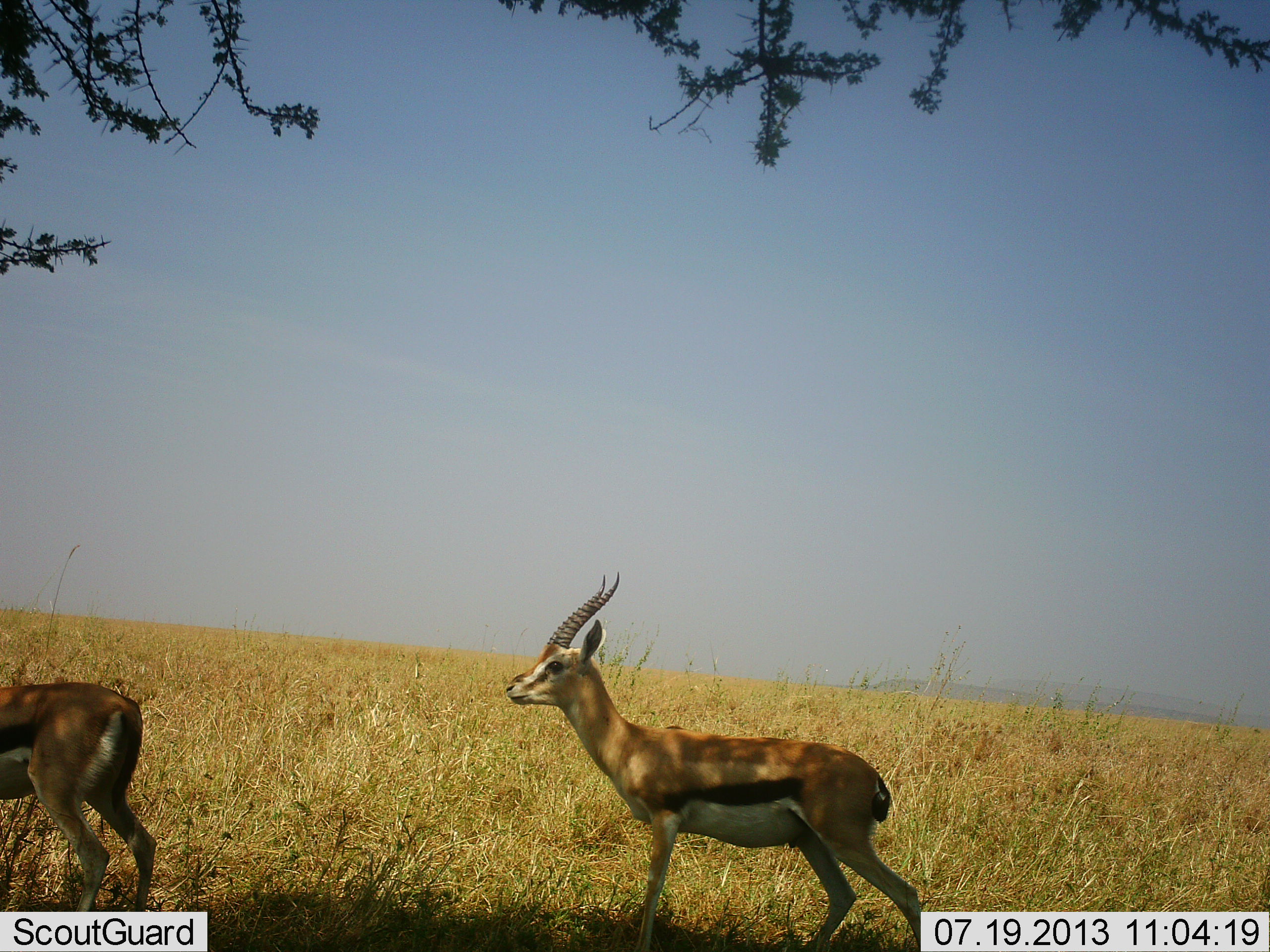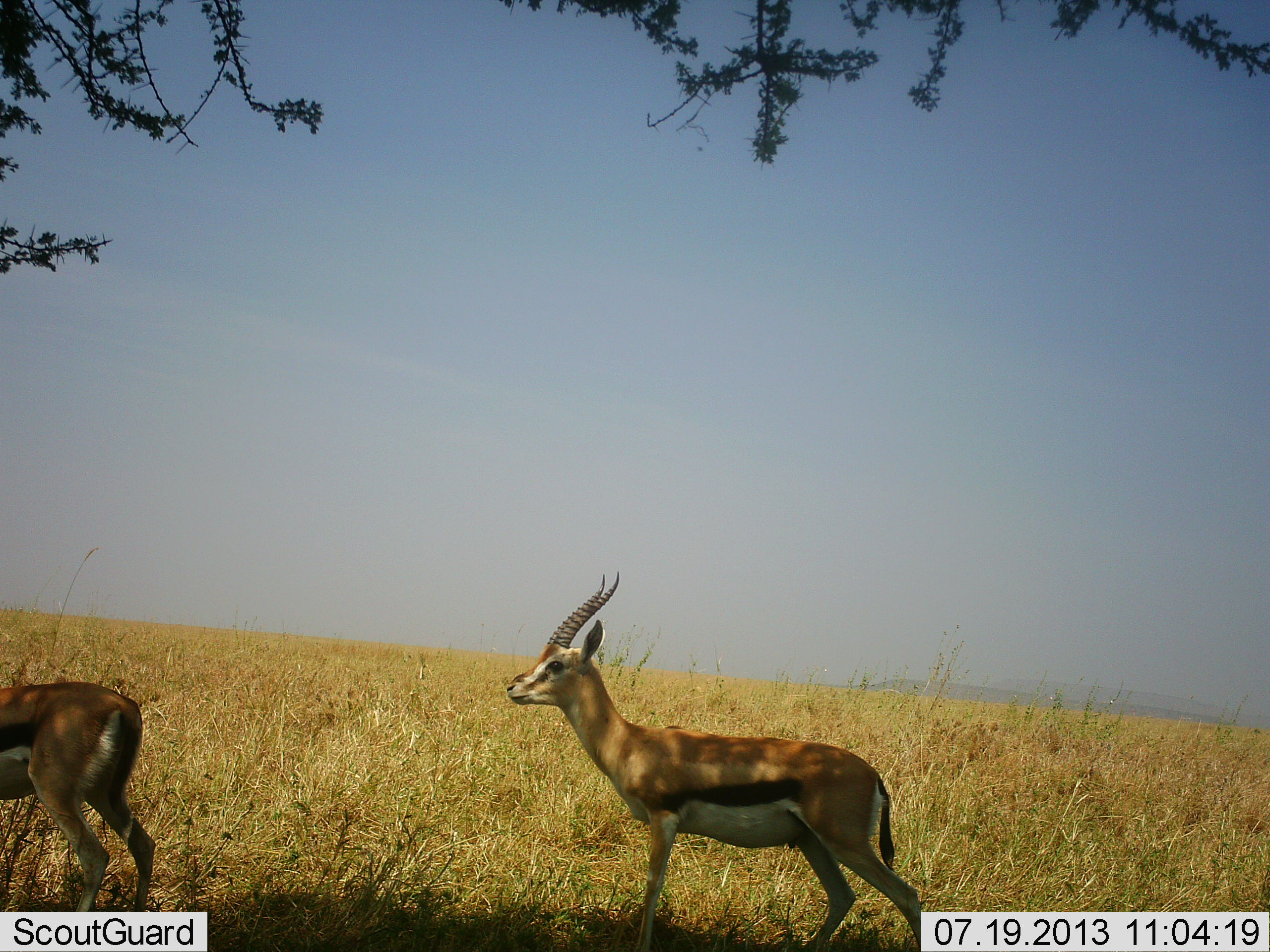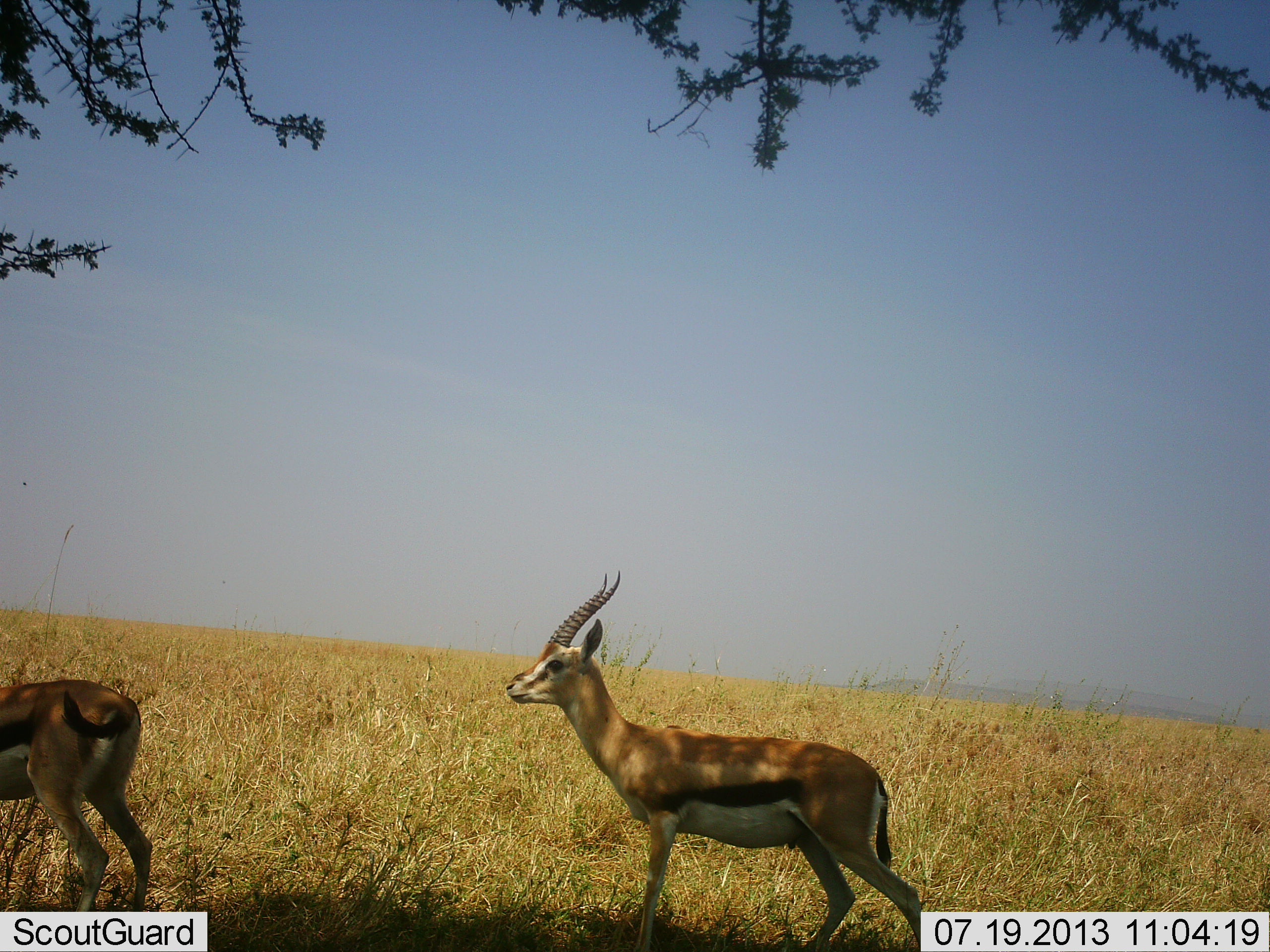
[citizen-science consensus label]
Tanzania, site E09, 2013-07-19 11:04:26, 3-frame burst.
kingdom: Animalia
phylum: Chordata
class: Mammalia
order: Artiodactyla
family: Bovidae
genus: Eudorcas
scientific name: Eudorcas thomsonii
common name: thomson's gazelle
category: gazellethomsons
Gazellethomsons (thomson's gazelle) (Eudorcas thomsonii), count 2. Behavior (volunteer vote fractions): standing 93%, resting 0%, moving 10%, interacting 3%. Young present (vote fraction): 0%. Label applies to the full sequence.